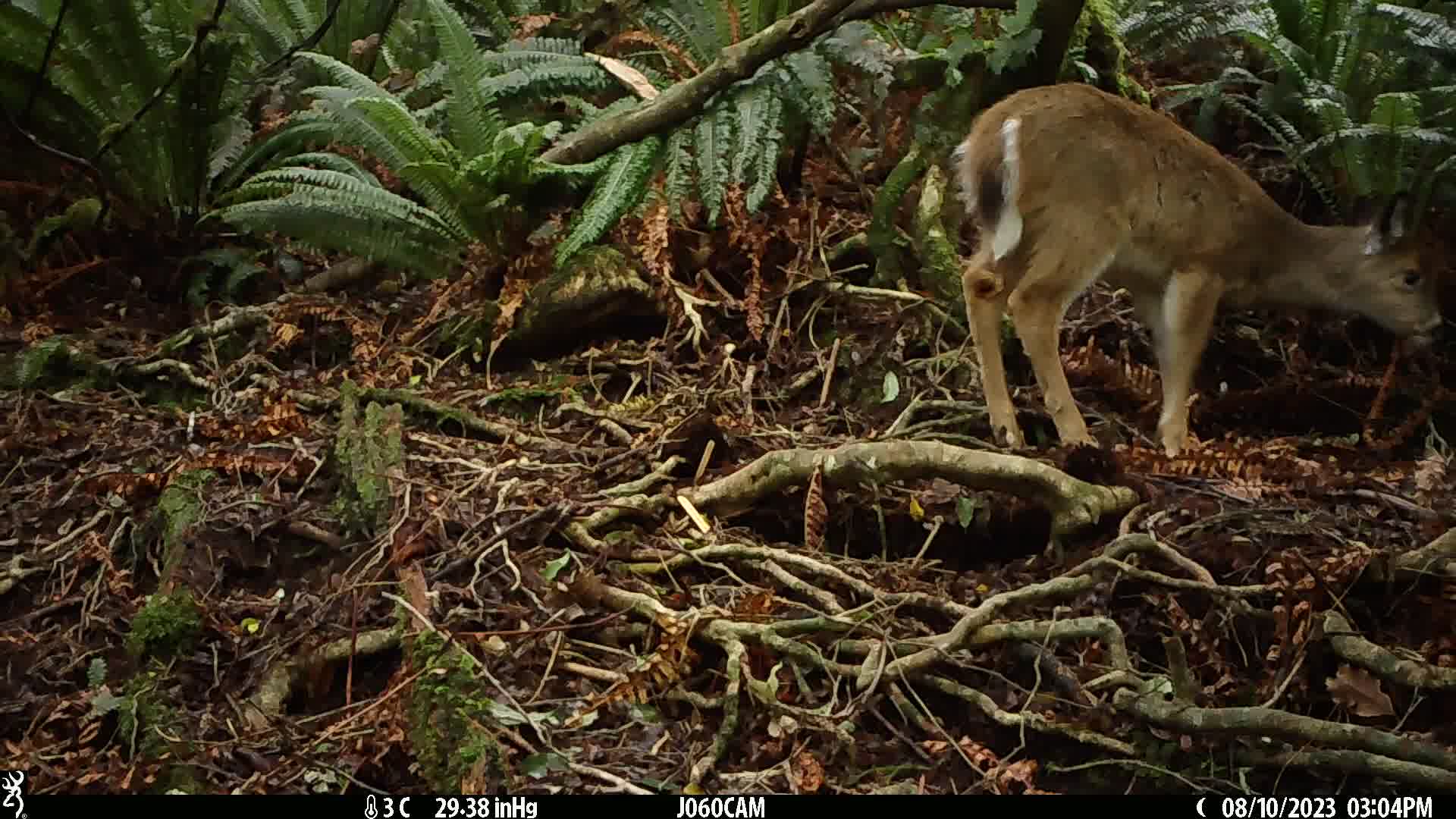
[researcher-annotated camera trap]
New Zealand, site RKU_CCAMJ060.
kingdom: Animalia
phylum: Chordata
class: Mammalia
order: Artiodactyla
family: Cervidae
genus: Odocoileus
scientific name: Odocoileus virginianus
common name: white-tailed deer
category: white tailed deer